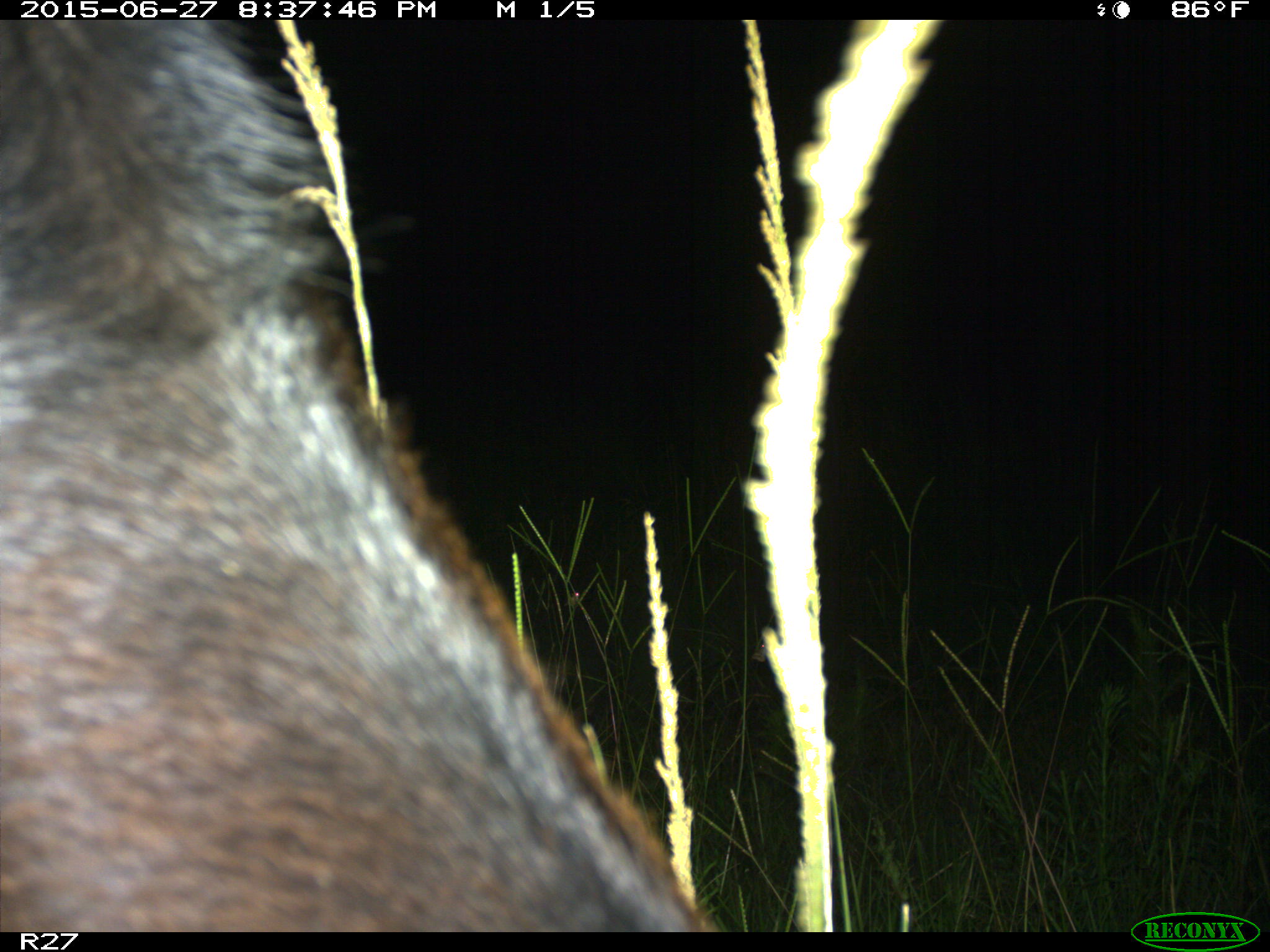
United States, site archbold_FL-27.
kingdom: Animalia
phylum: Chordata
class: Mammalia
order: Artiodactyla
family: Bovidae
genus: Bos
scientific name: Bos taurus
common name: domestic cow